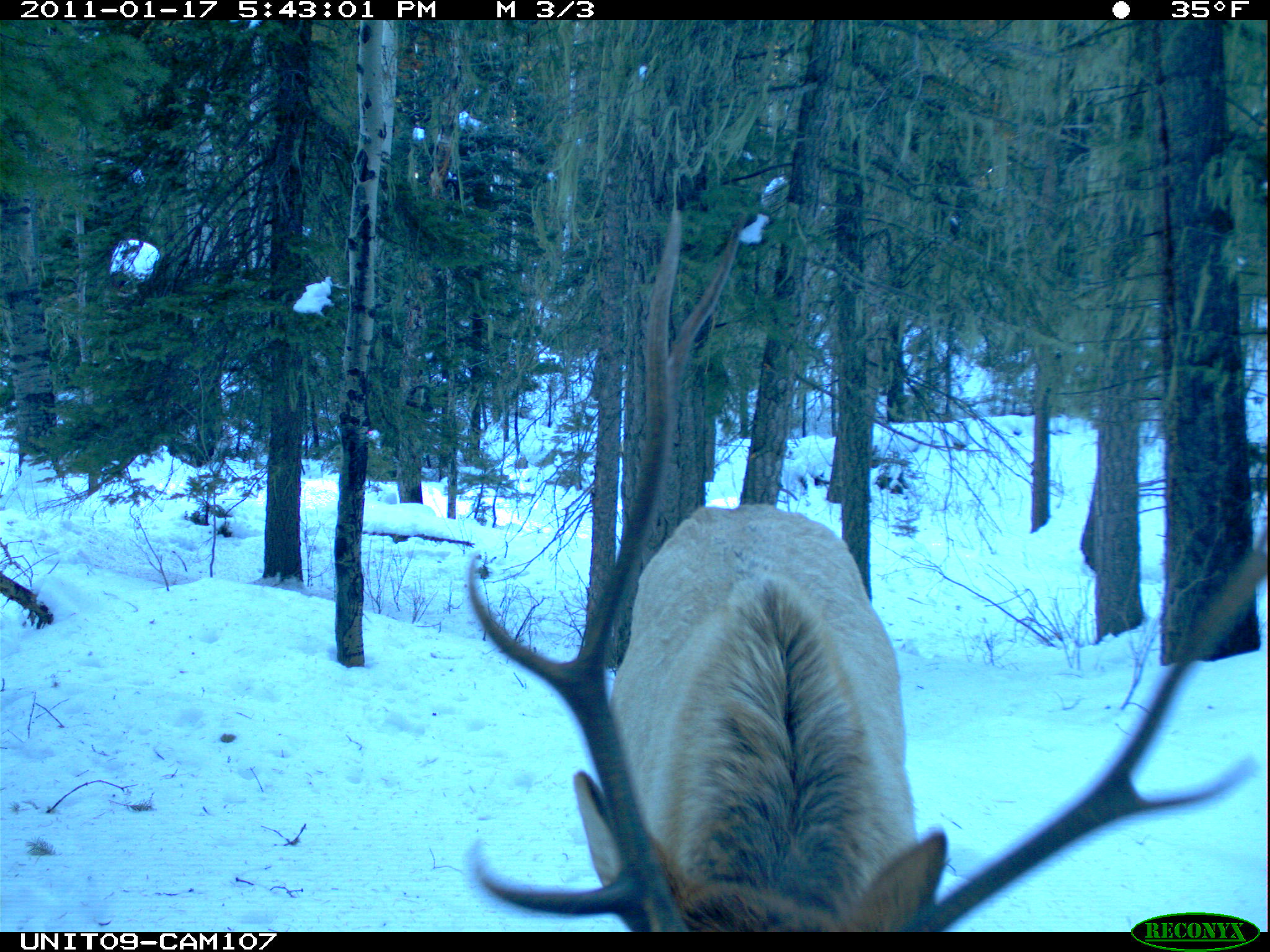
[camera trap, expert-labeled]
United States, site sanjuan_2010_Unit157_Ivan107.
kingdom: Animalia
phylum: Chordata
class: Mammalia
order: Artiodactyla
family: Cervidae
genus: Cervus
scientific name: Cervus elaphus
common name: red deer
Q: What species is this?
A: Cervus elaphus (red deer).